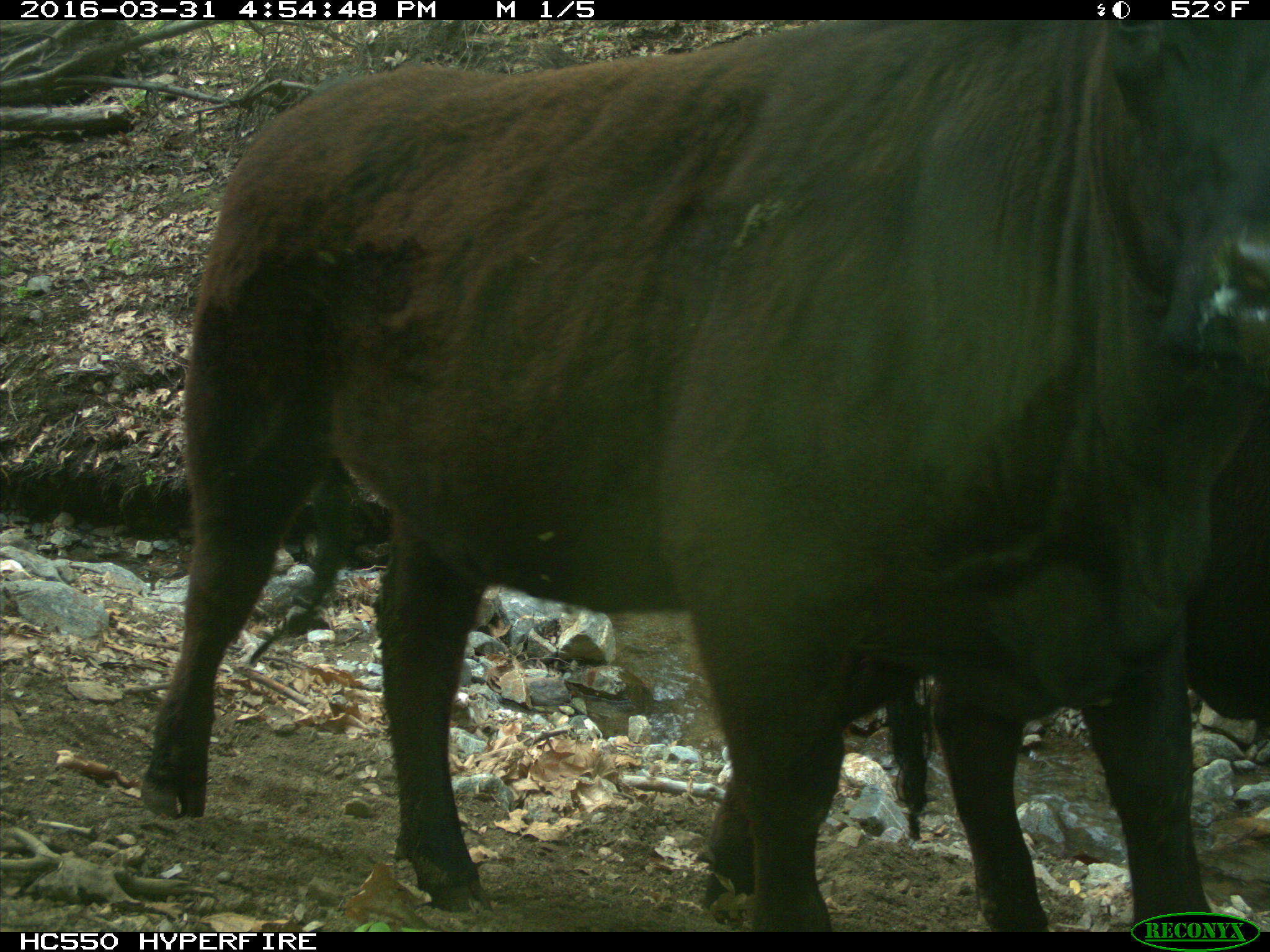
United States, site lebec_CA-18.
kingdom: Animalia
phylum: Chordata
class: Mammalia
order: Artiodactyla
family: Bovidae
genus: Bos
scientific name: Bos taurus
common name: domestic cow